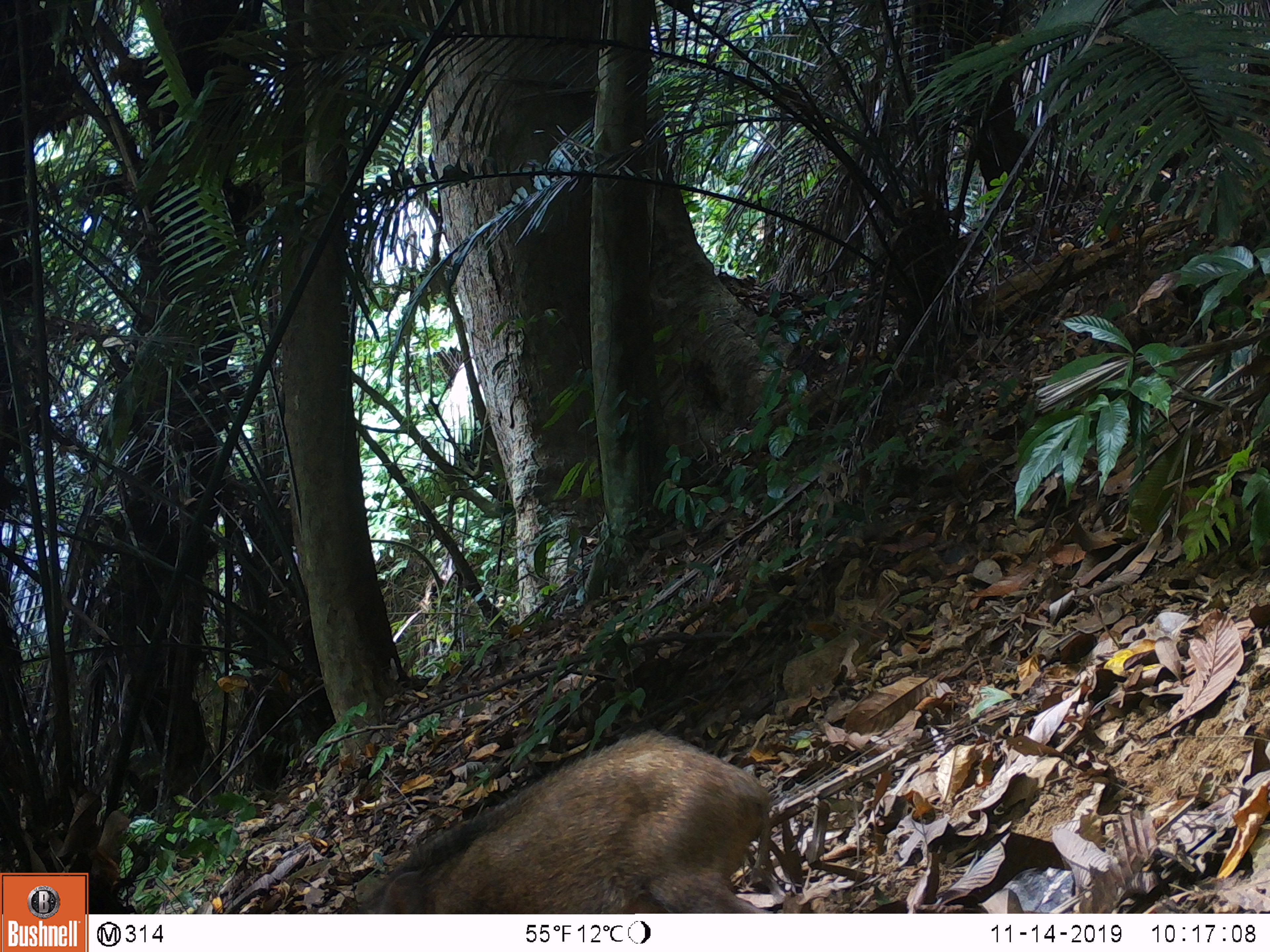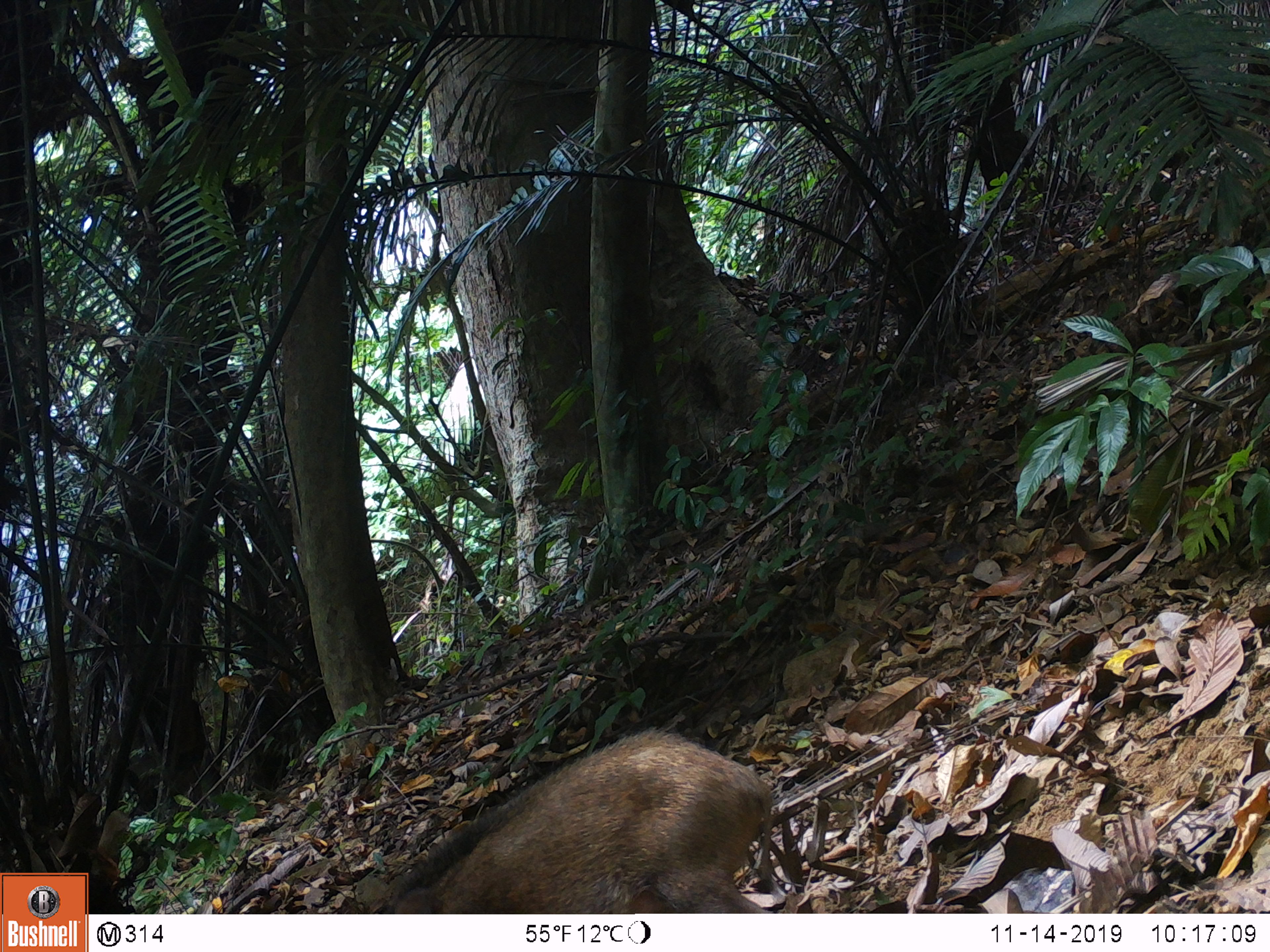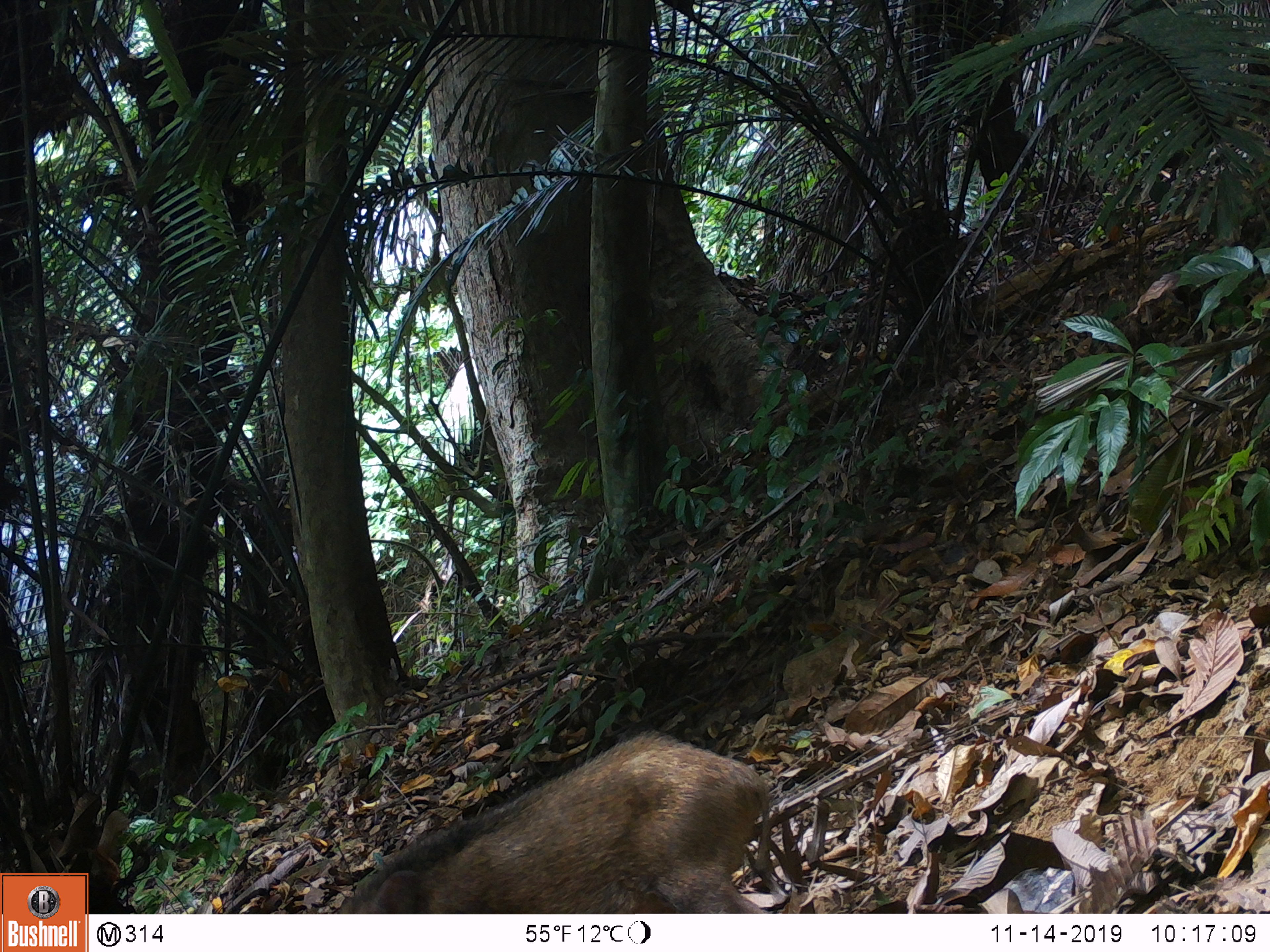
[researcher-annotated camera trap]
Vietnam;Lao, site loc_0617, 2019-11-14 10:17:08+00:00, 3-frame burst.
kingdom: Animalia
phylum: Chordata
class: Mammalia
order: Artiodactyla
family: Suidae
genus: Sus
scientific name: Sus scrofa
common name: eurasian wild pig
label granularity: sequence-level